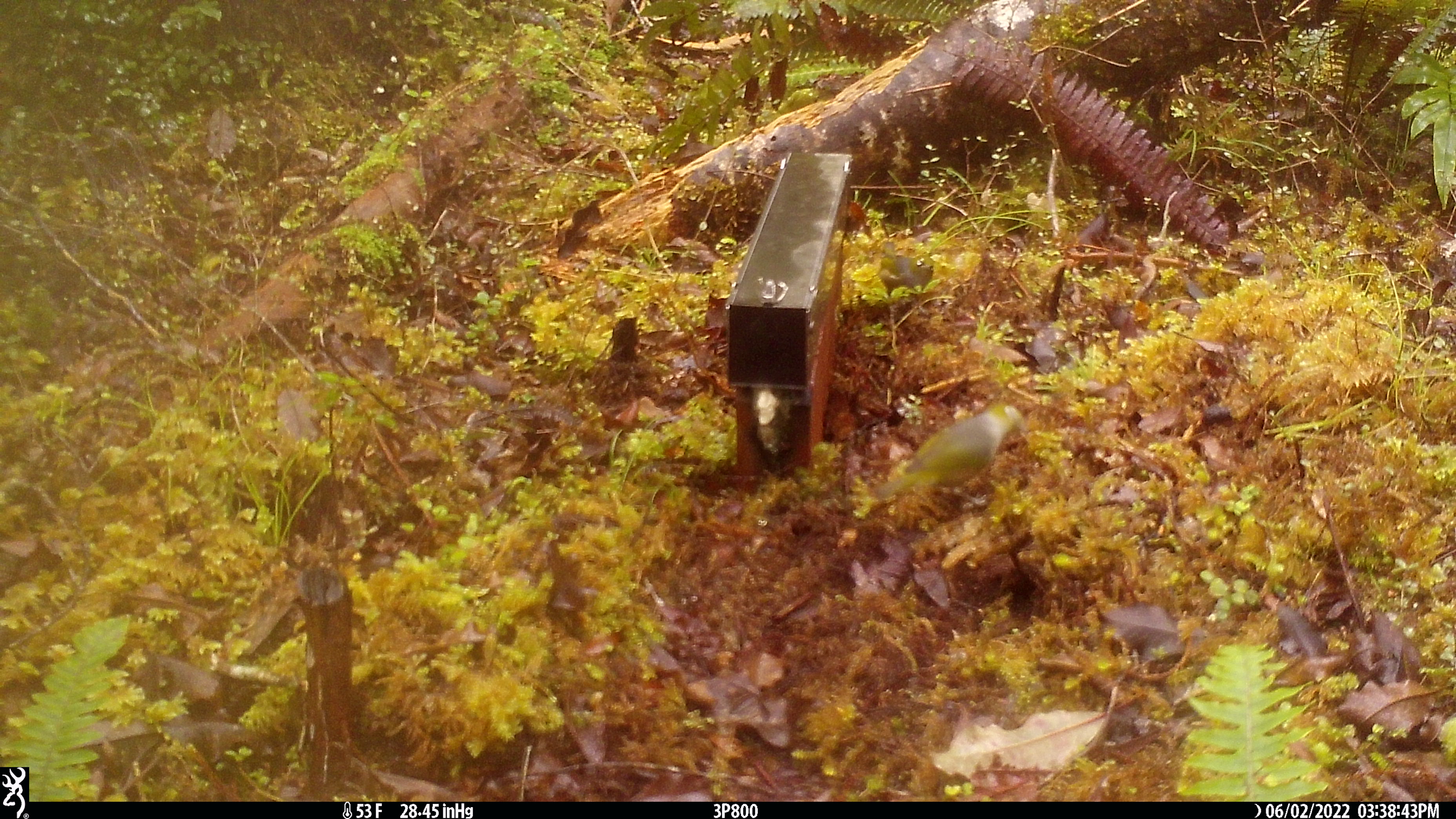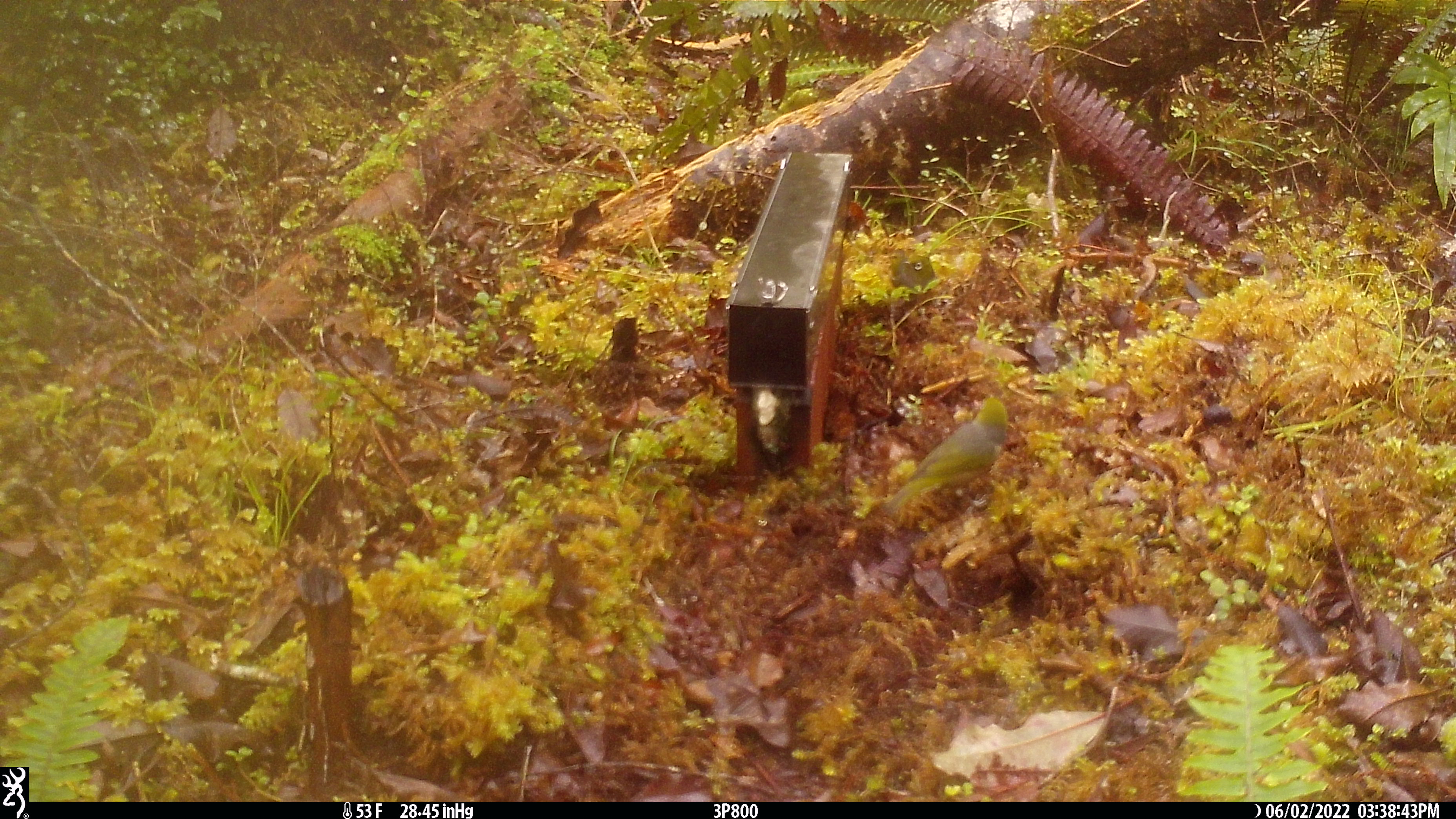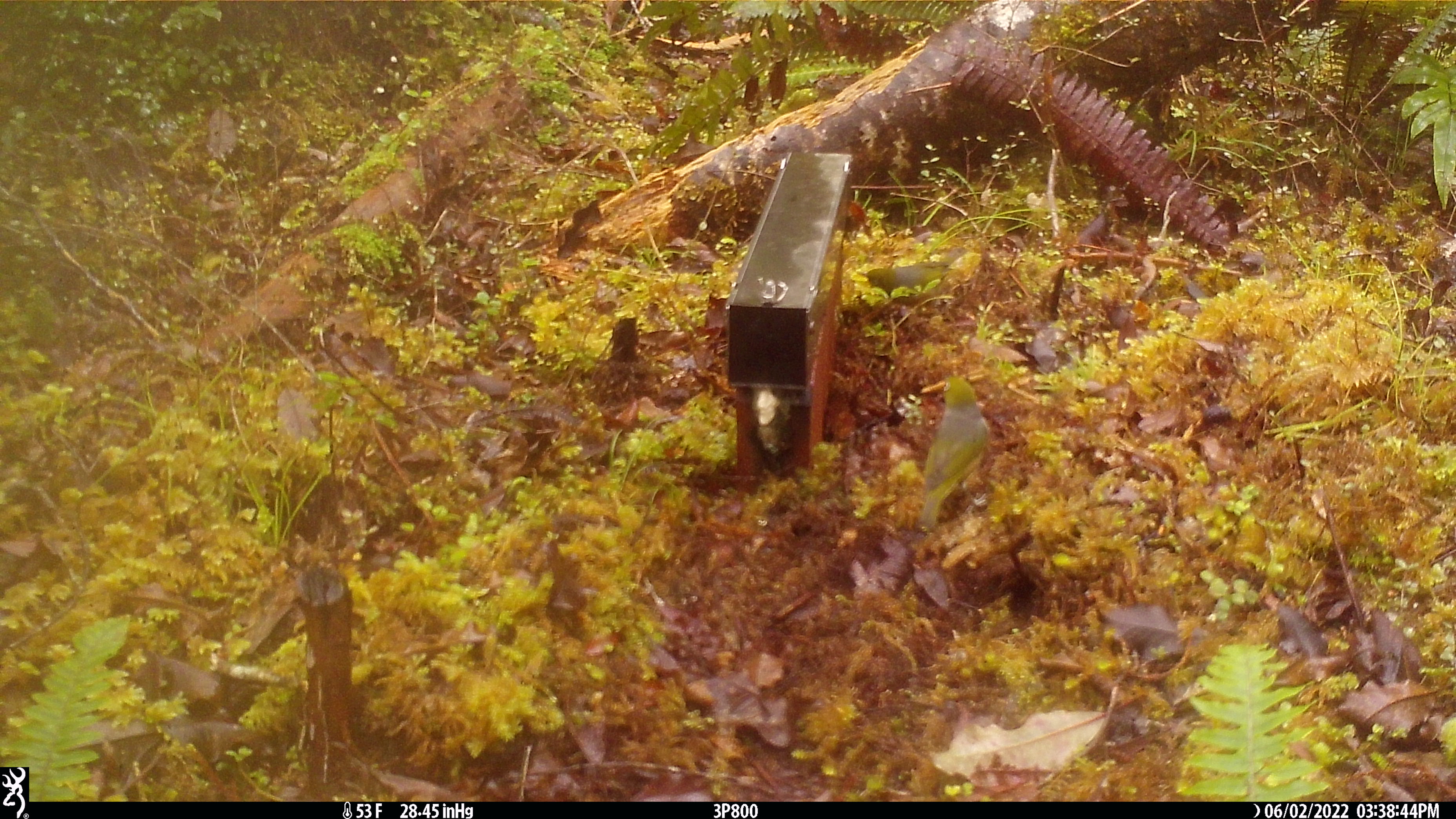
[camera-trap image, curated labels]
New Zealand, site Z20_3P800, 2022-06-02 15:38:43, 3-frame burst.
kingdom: Animalia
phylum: Chordata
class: Aves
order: Passeriformes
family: Zosteropidae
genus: Zosterops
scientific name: Zosterops lateralis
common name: silvereye